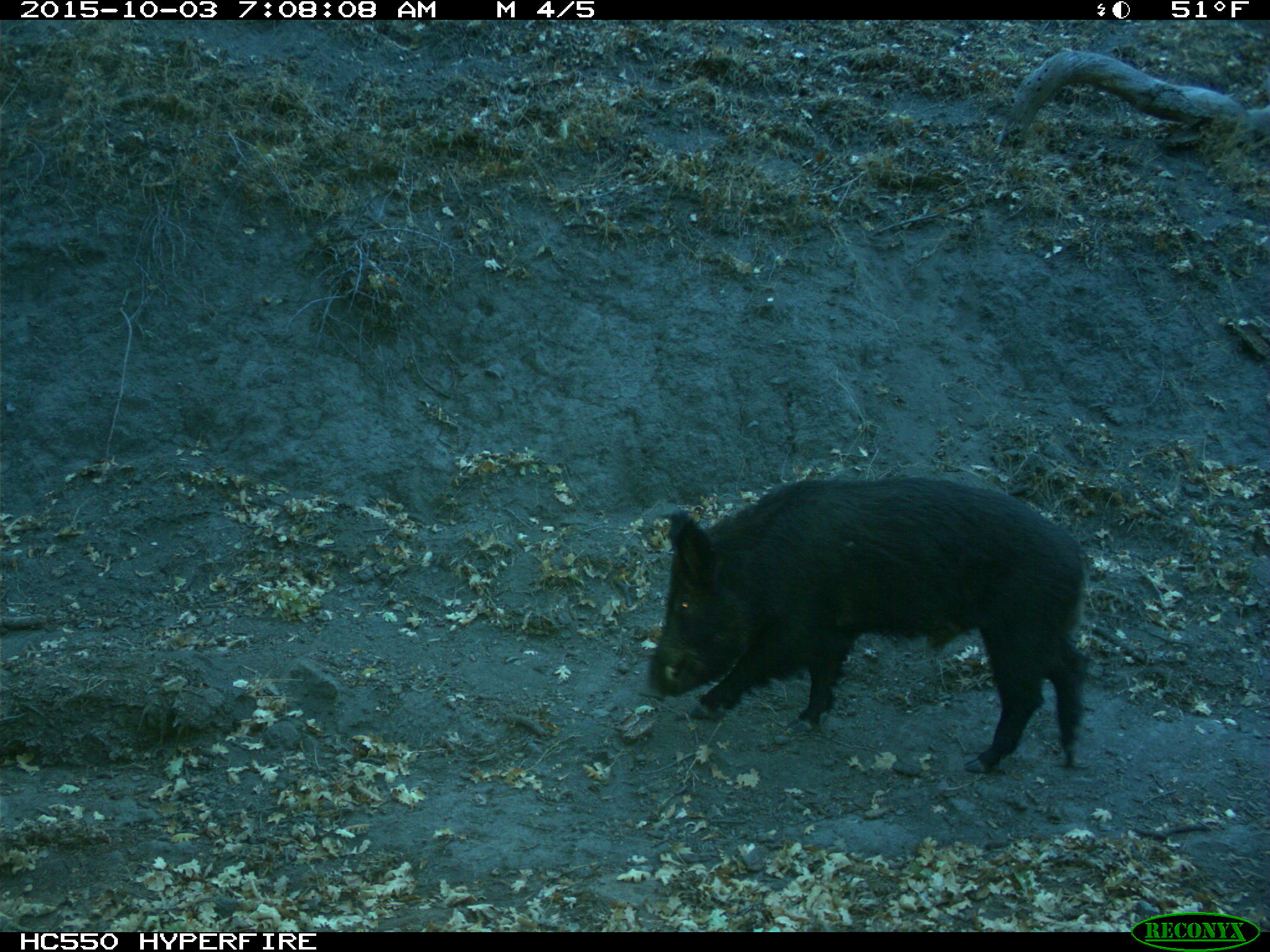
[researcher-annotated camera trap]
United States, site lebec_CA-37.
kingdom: Animalia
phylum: Chordata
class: Mammalia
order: Artiodactyla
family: Suidae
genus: Sus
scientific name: Sus scrofa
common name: wild boar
Sus scrofa (wild boar).